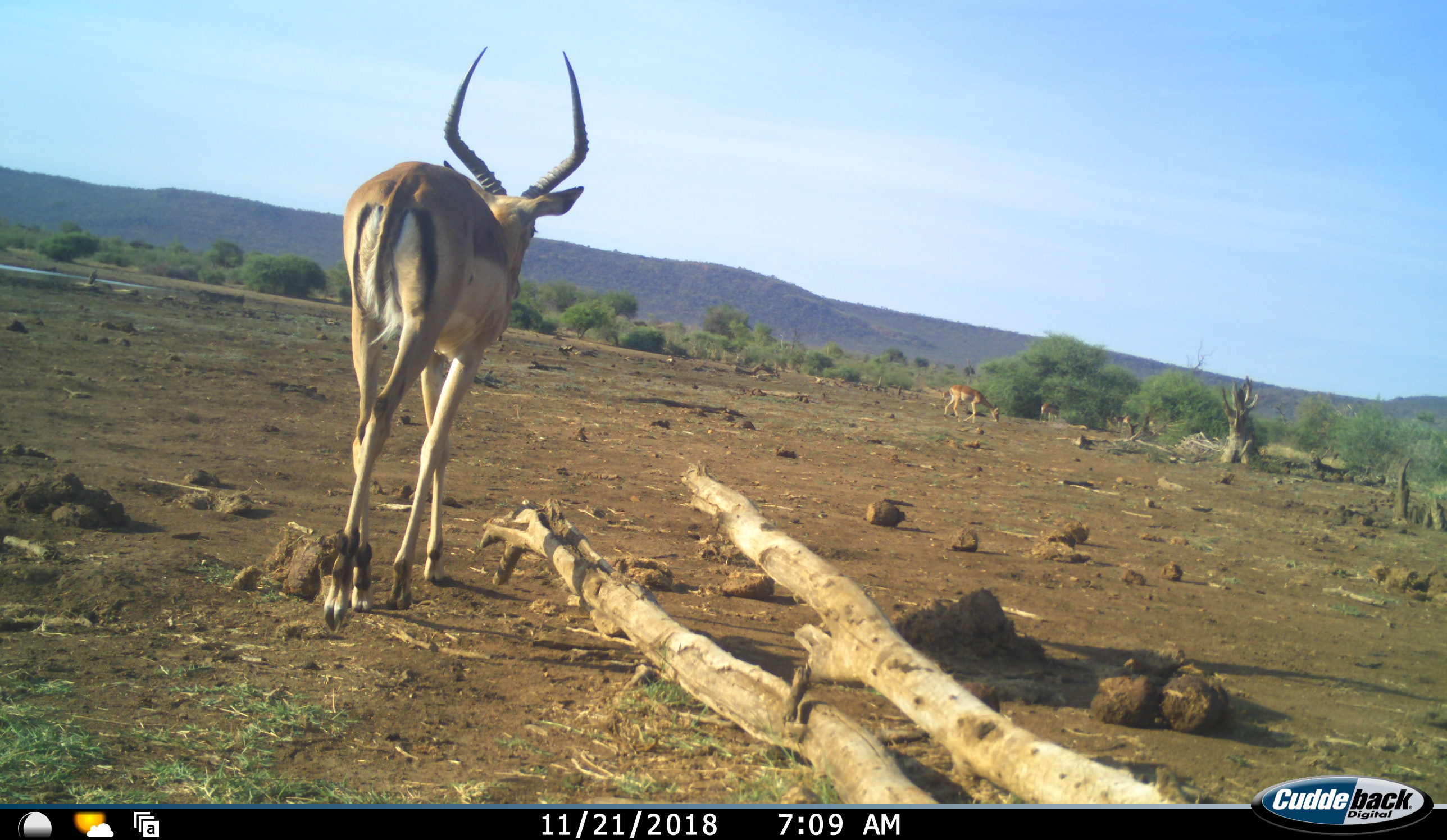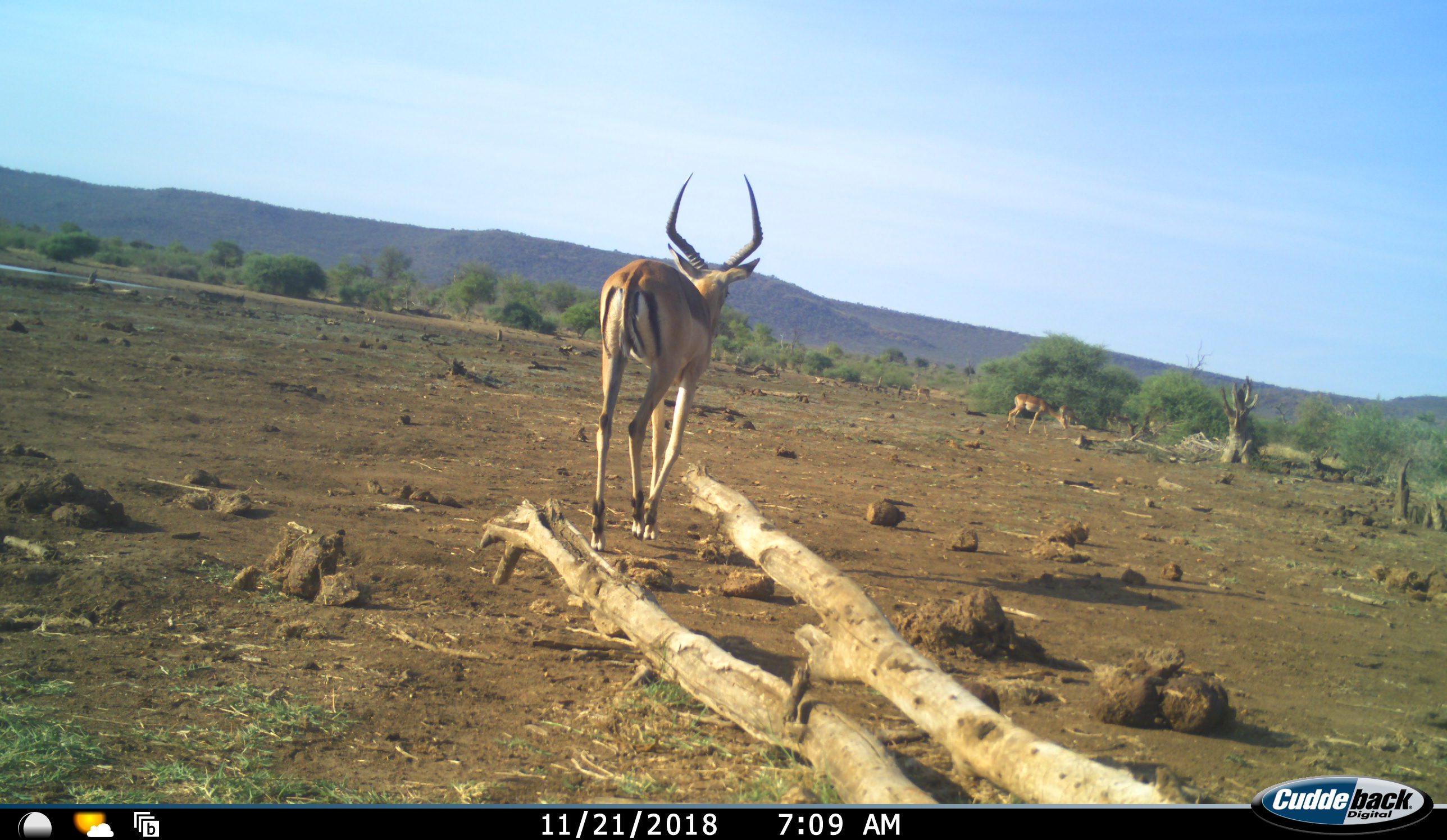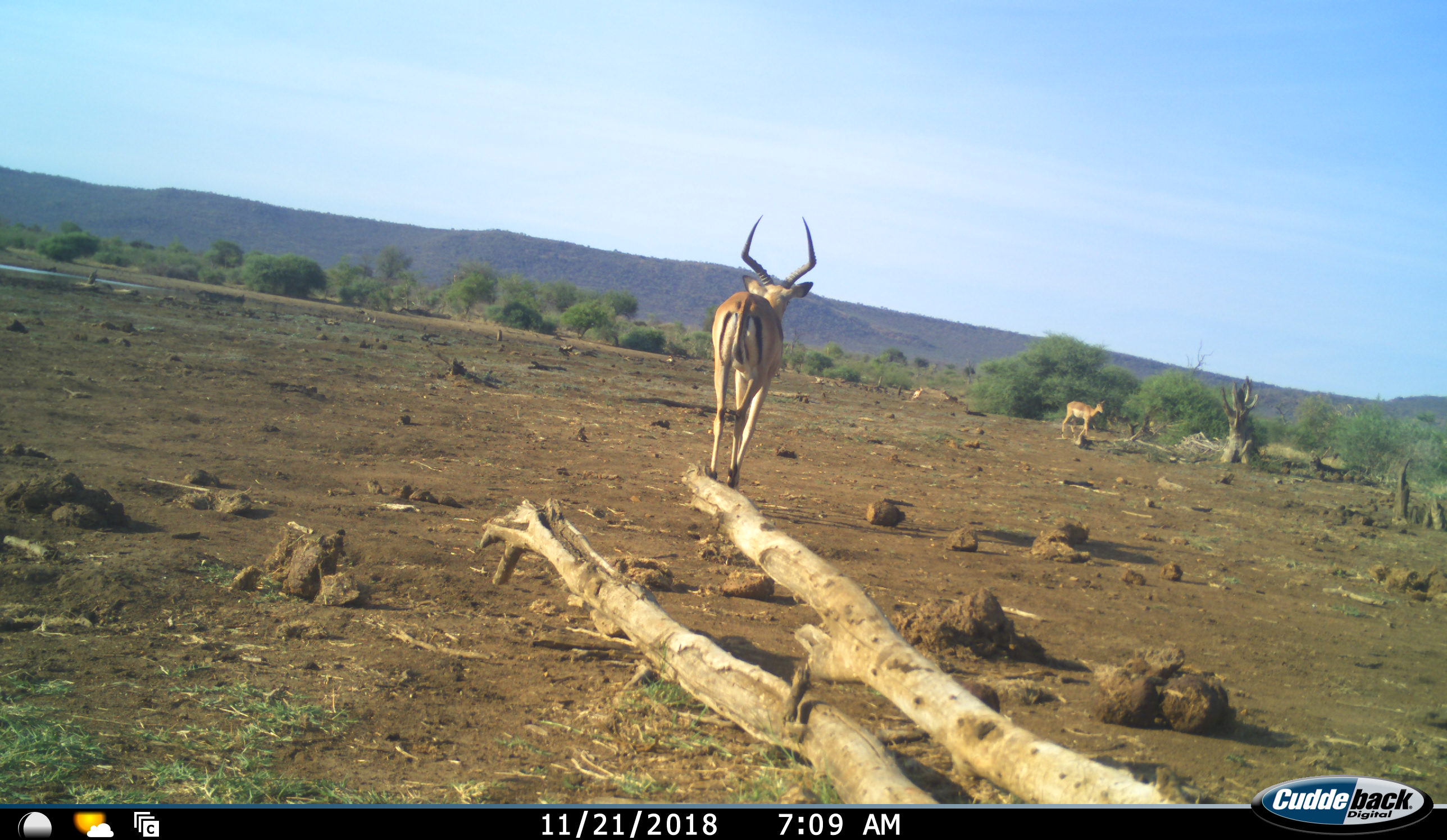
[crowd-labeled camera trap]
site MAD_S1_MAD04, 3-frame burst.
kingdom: Animalia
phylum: Chordata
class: Mammalia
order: Artiodactyla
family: Bovidae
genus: Aepyceros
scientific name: Aepyceros melampus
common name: impala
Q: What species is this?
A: Impala (Aepyceros melampus).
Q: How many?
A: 3.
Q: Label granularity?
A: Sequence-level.